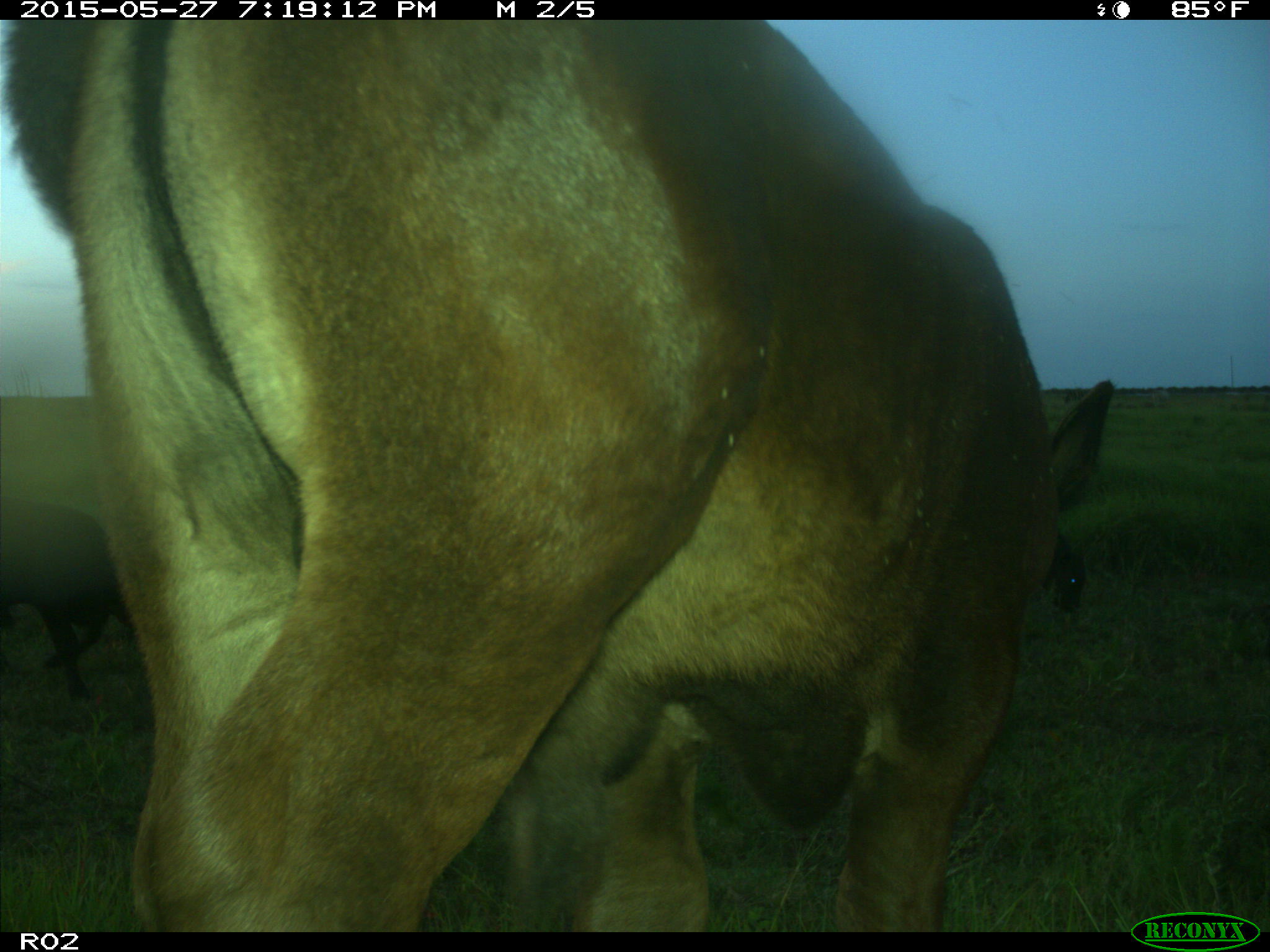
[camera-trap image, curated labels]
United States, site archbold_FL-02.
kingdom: Animalia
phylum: Chordata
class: Mammalia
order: Artiodactyla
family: Bovidae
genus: Bos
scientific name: Bos taurus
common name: domestic cow